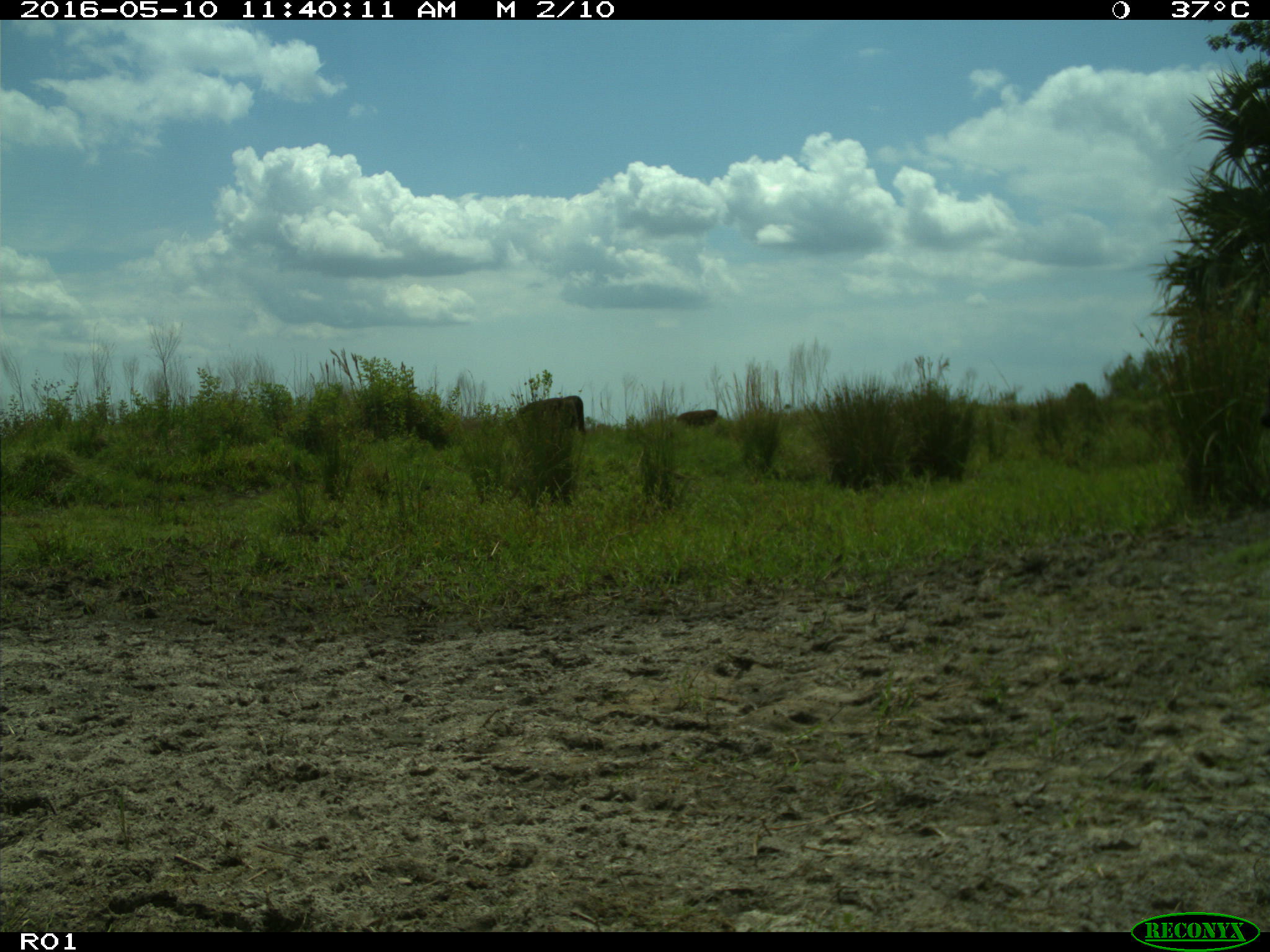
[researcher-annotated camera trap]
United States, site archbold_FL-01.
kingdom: Animalia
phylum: Chordata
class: Mammalia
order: Artiodactyla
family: Bovidae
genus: Bos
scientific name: Bos taurus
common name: domestic cow